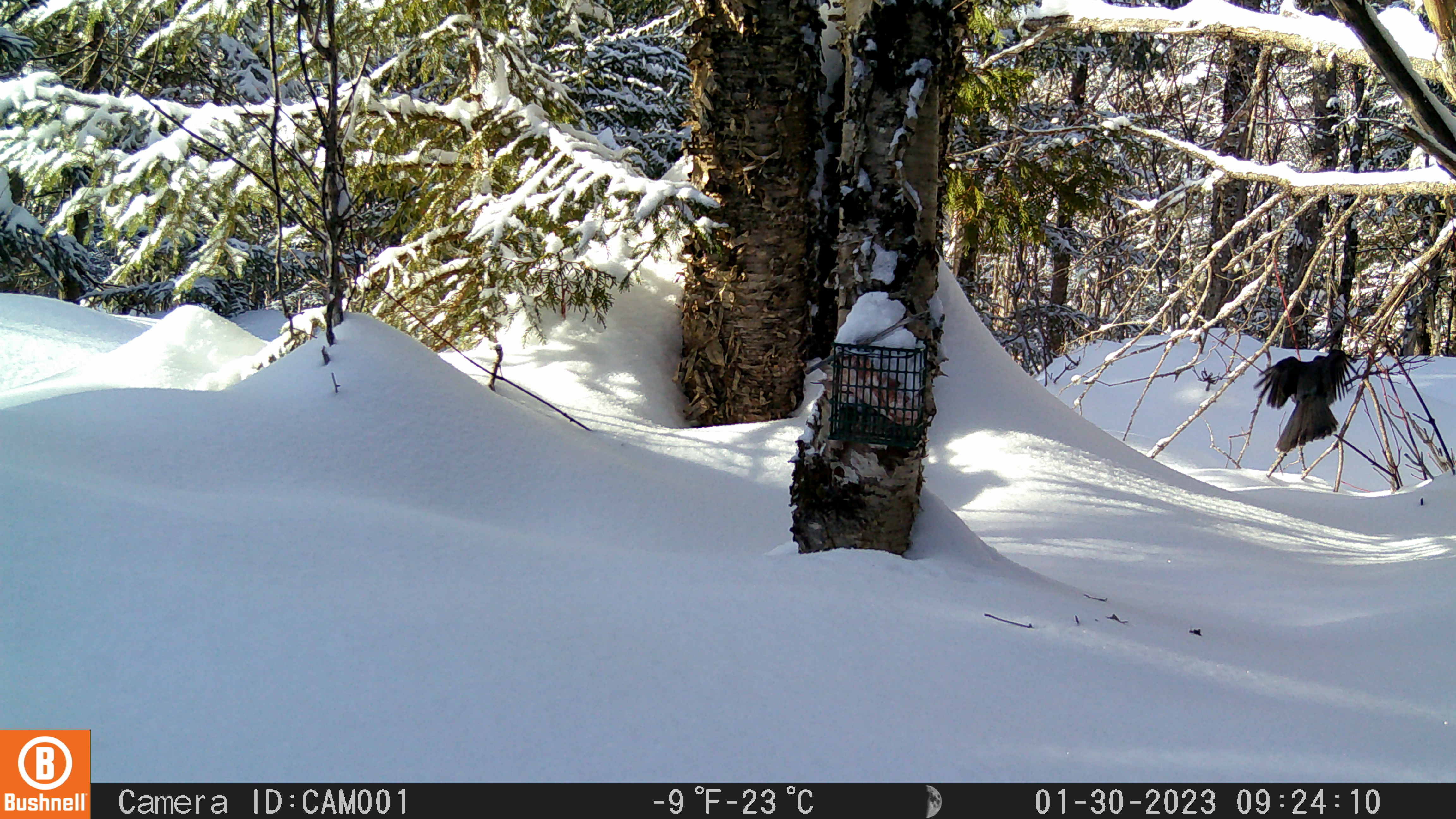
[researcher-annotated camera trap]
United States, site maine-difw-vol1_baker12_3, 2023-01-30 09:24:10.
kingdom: Animalia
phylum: Chordata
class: Aves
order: Passeriformes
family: Corvidae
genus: Perisoreus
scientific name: Perisoreus canadensis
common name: canada jay